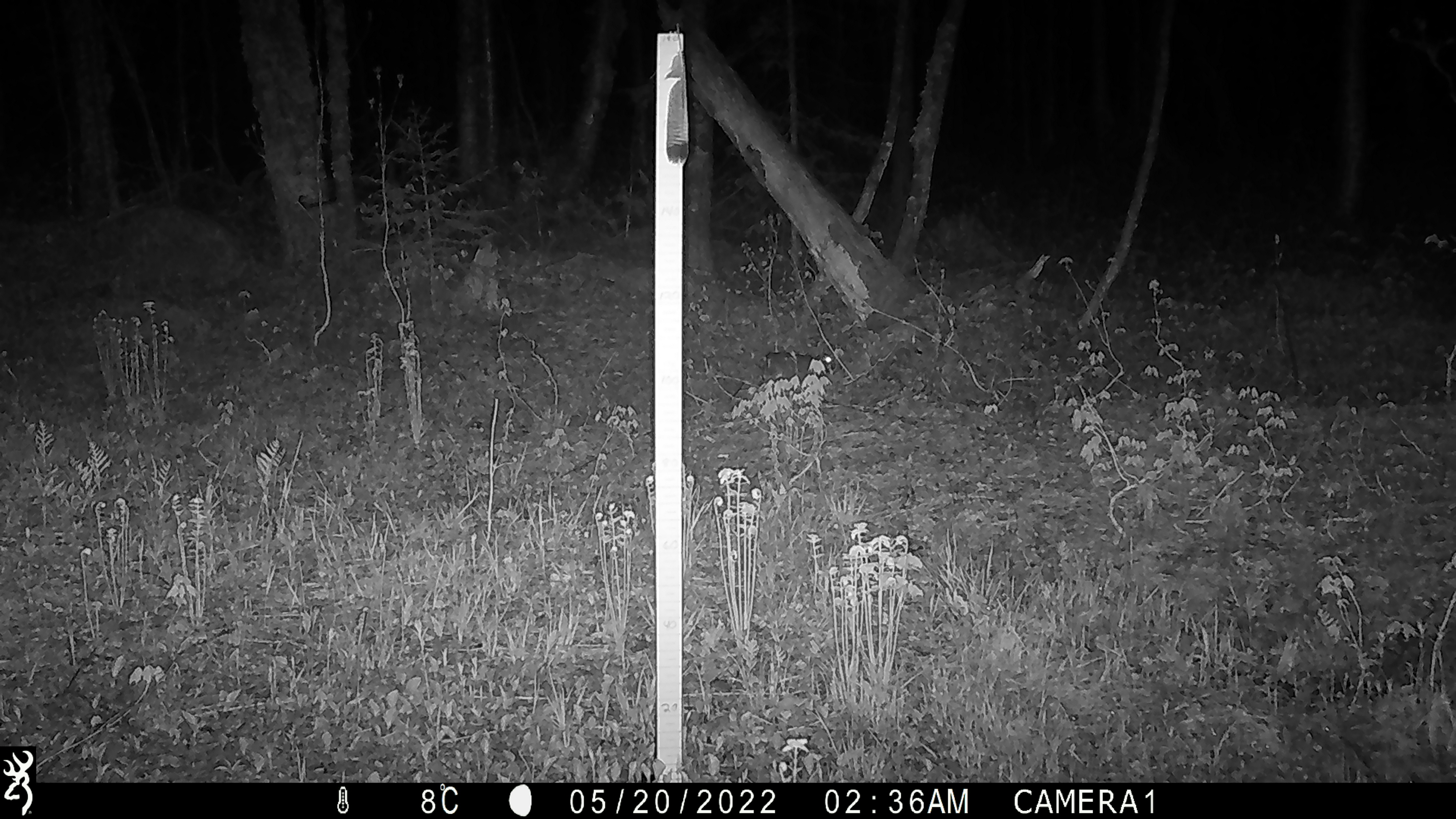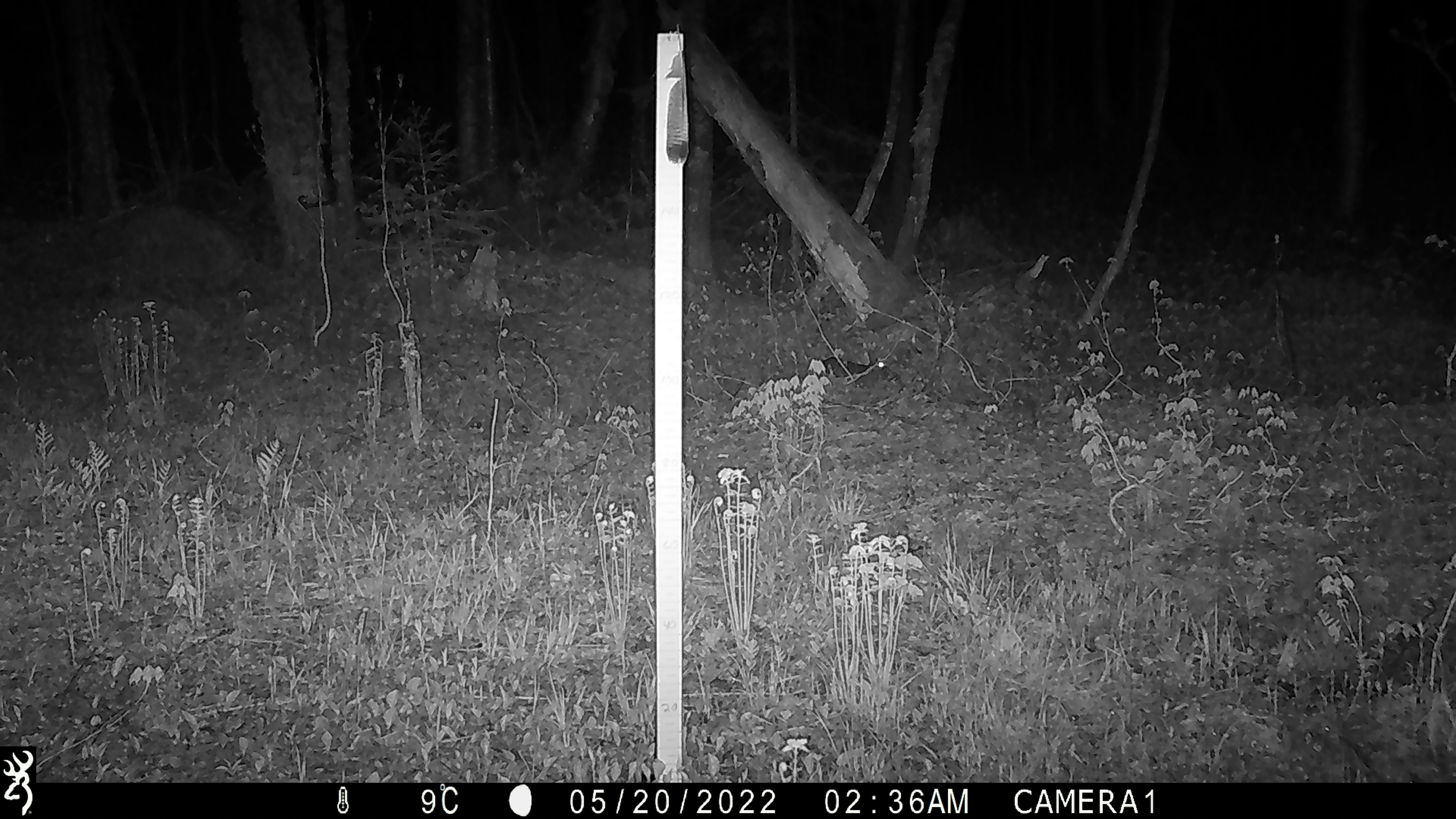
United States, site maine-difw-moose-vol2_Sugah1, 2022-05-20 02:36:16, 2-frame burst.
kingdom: Animalia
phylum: Chordata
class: Mammalia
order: Lagomorpha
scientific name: Lagomorpha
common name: rabbit or hare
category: rabbit or hare sp.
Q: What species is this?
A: Rabbit or hare sp. (rabbit or hare) (Lagomorpha).